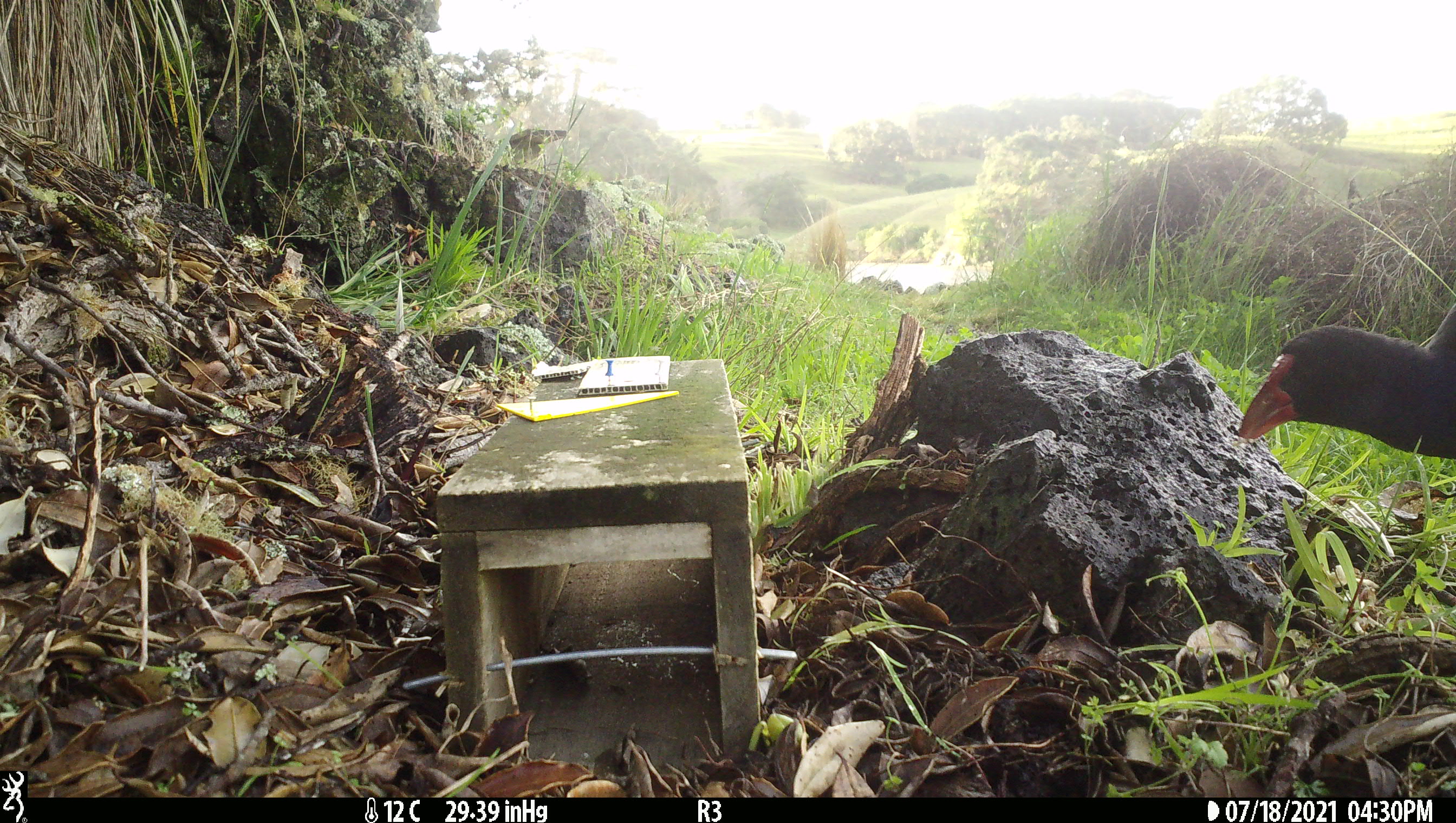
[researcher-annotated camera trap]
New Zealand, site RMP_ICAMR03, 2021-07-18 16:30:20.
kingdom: Animalia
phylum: Chordata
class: Aves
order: Gruiformes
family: Rallidae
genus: Porphyrio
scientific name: Porphyrio melanotus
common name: australasian swamphen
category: pukeko